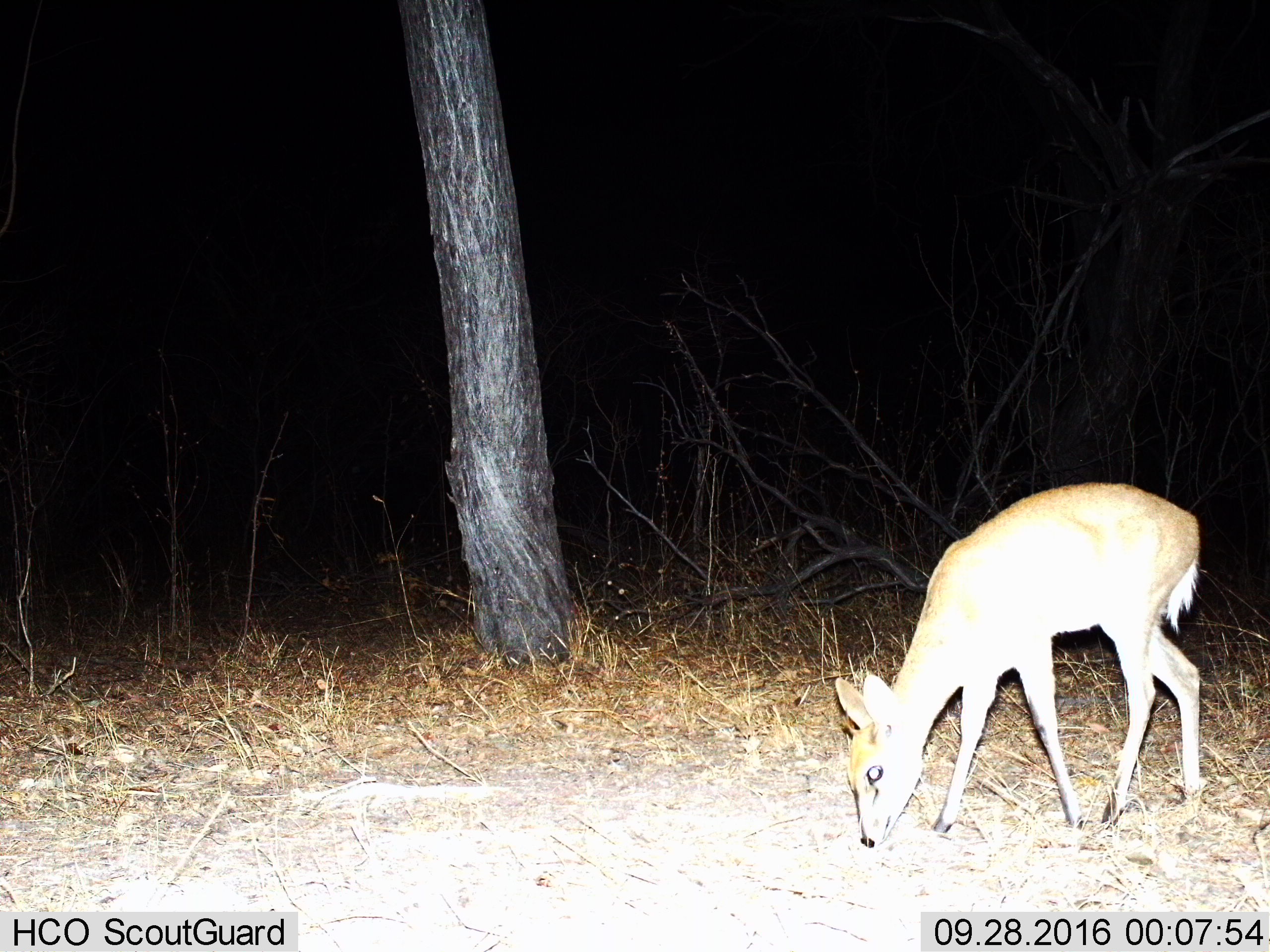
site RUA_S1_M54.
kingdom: Animalia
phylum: Chordata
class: Mammalia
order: Artiodactyla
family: Bovidae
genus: Sylvicapra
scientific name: Sylvicapra grimmia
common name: common duiker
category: duikercommongrey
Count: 1.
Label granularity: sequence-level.